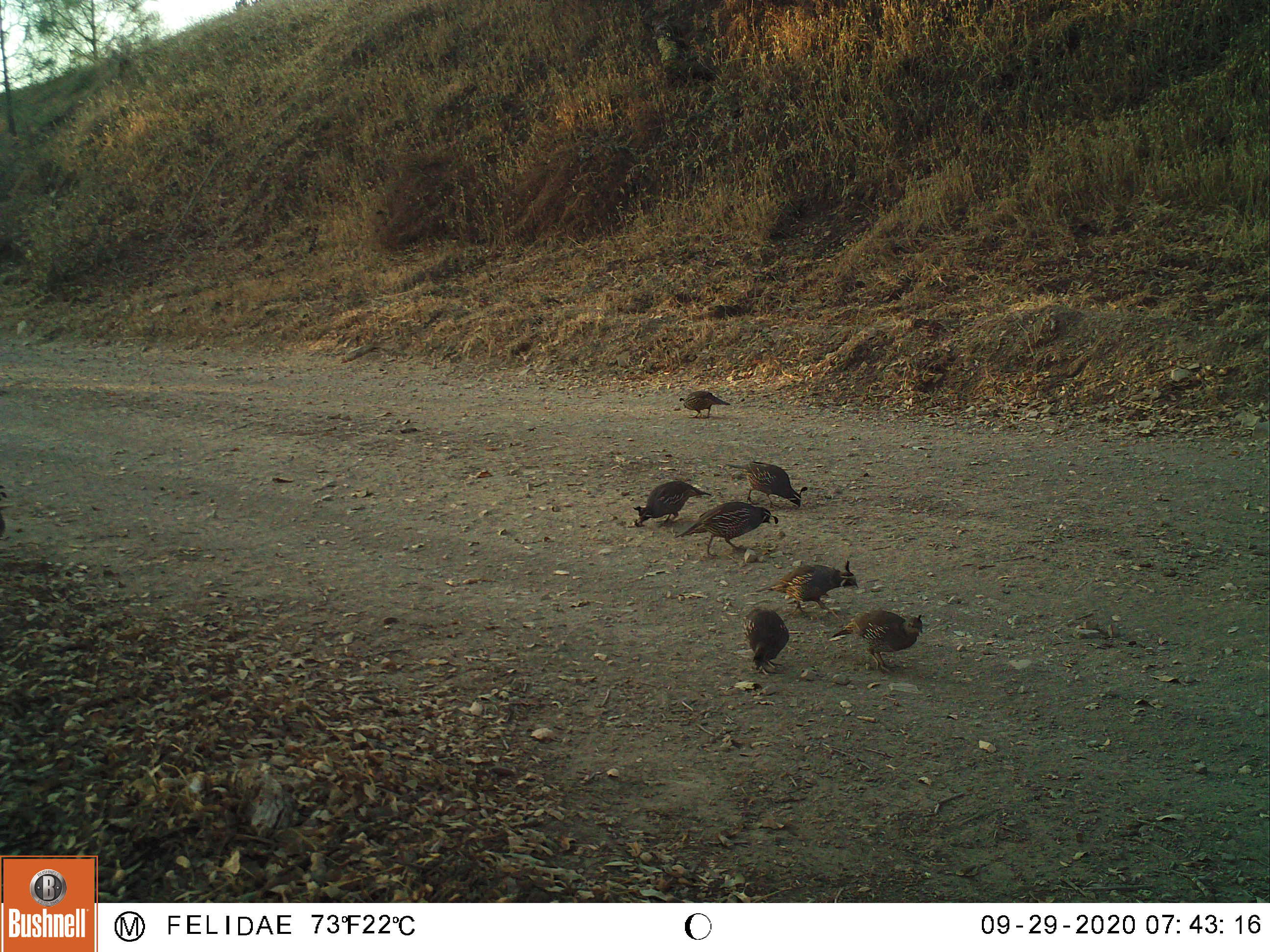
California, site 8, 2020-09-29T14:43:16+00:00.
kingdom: Animalia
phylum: Chordata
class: Aves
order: Galliformes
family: Odontophoridae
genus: Callipepla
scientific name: Callipepla californica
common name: california quail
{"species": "california quail (Callipepla californica)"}